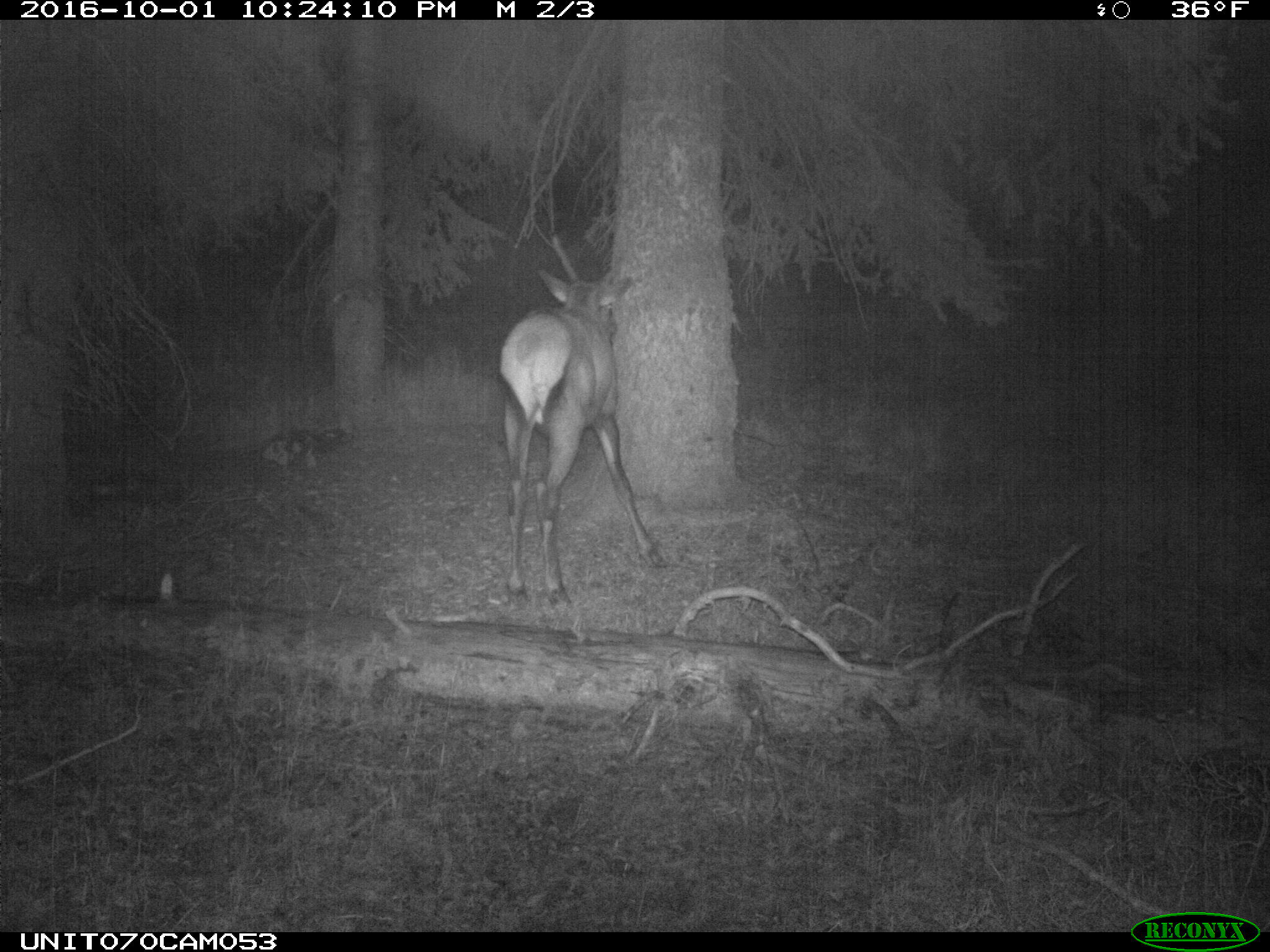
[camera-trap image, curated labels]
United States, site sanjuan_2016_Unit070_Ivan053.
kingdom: Animalia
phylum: Chordata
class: Mammalia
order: Artiodactyla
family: Cervidae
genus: Cervus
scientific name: Cervus elaphus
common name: red deer